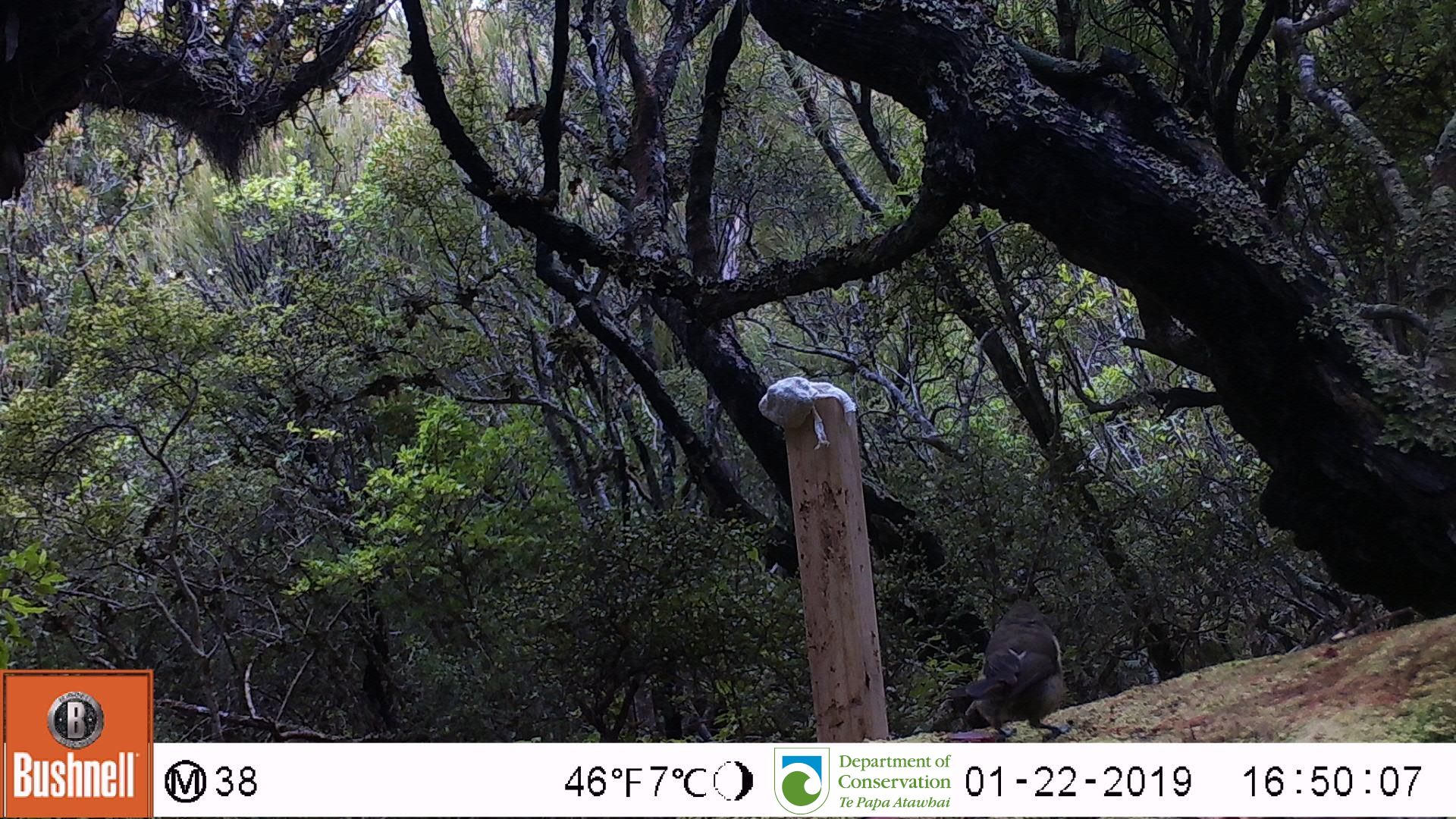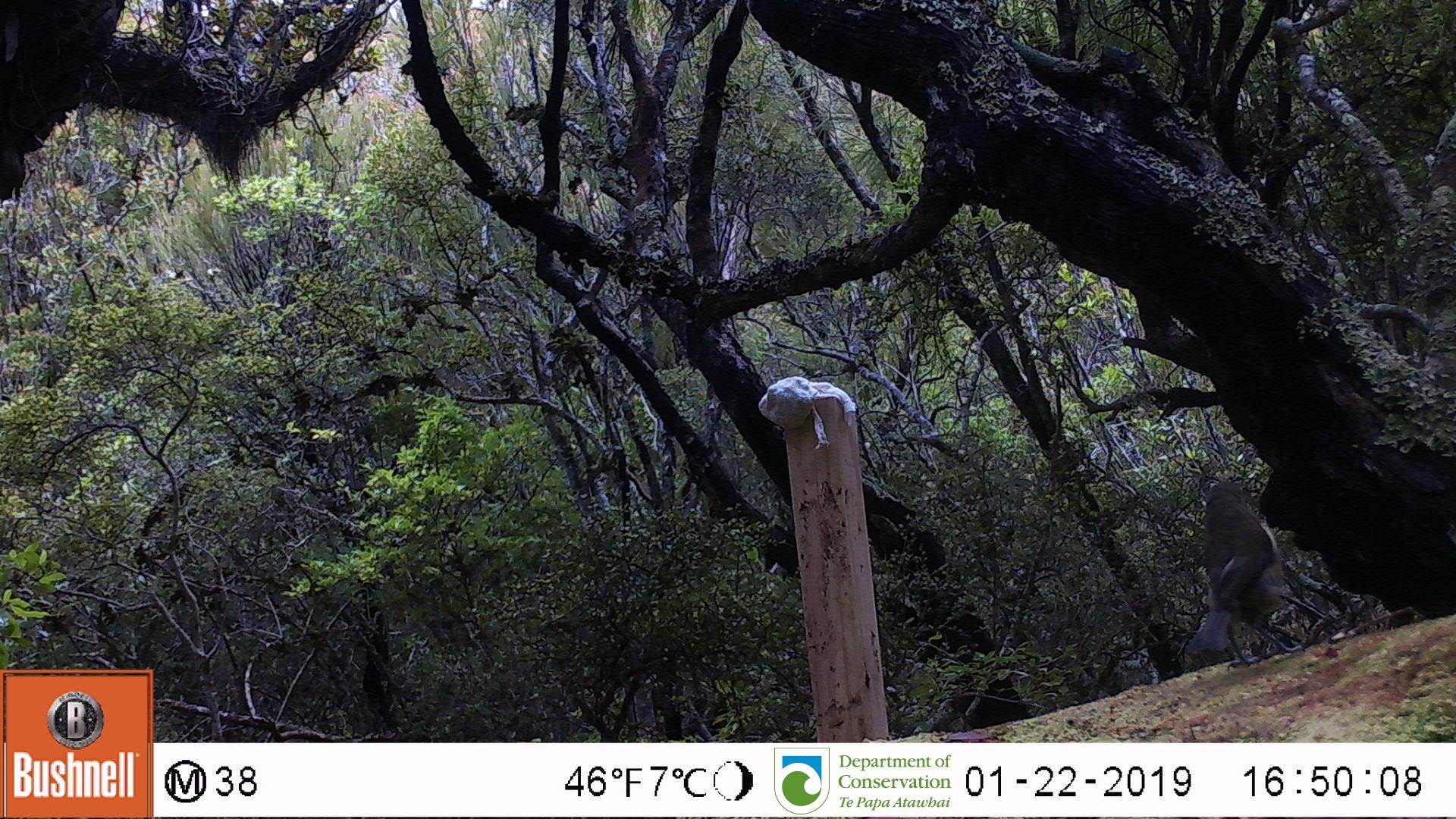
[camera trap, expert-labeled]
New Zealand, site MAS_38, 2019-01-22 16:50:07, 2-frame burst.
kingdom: Animalia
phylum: Chordata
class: Aves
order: Passeriformes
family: Meliphagidae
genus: Anthornis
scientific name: Anthornis melanura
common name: new zealand bellbird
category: bellbird